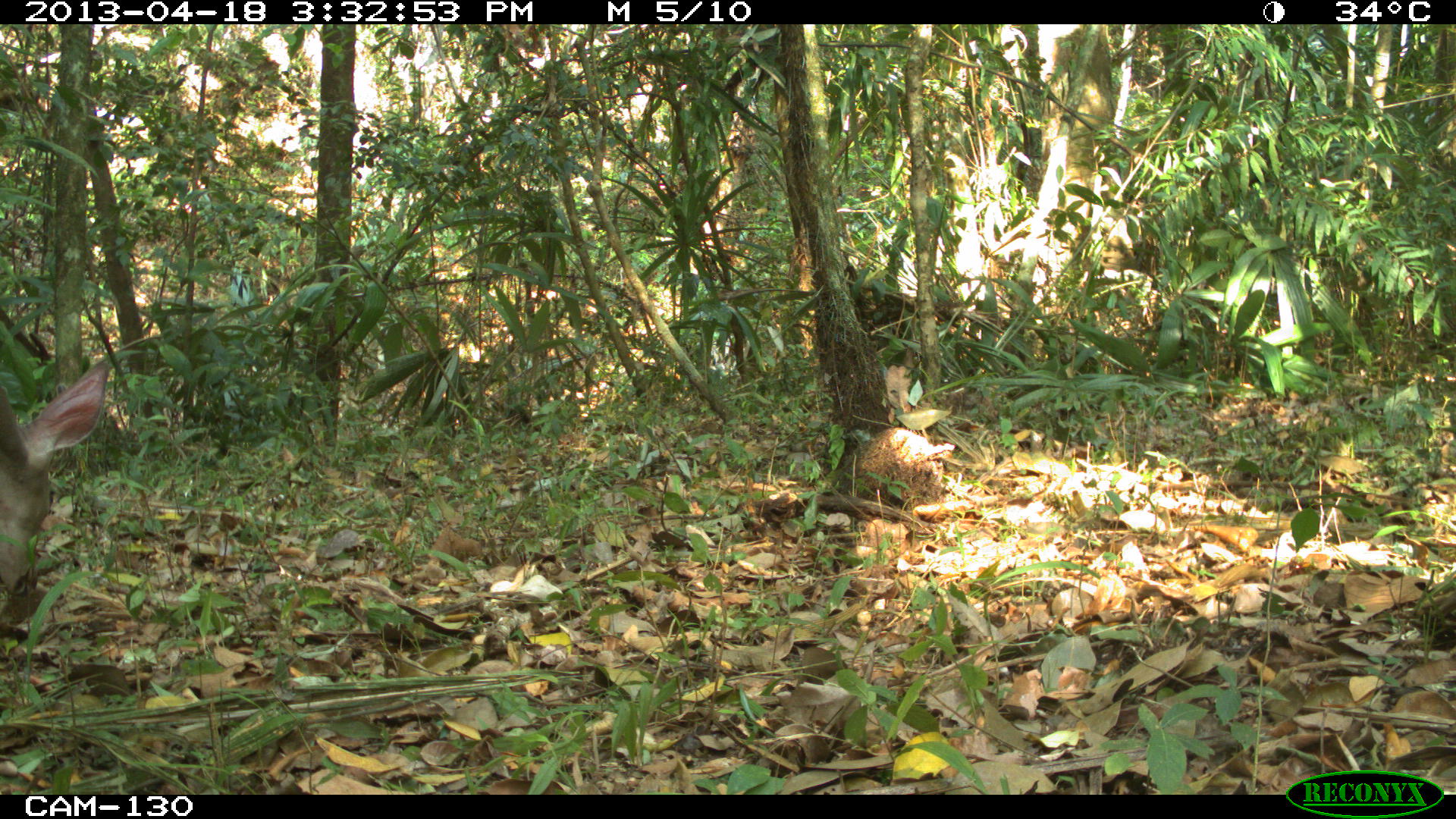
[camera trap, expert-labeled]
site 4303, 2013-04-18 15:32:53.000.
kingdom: Animalia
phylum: Chordata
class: Mammalia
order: Artiodactyla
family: Cervidae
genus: Odocoileus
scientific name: Odocoileus virginianus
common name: white-tailed deer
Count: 1.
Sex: male.